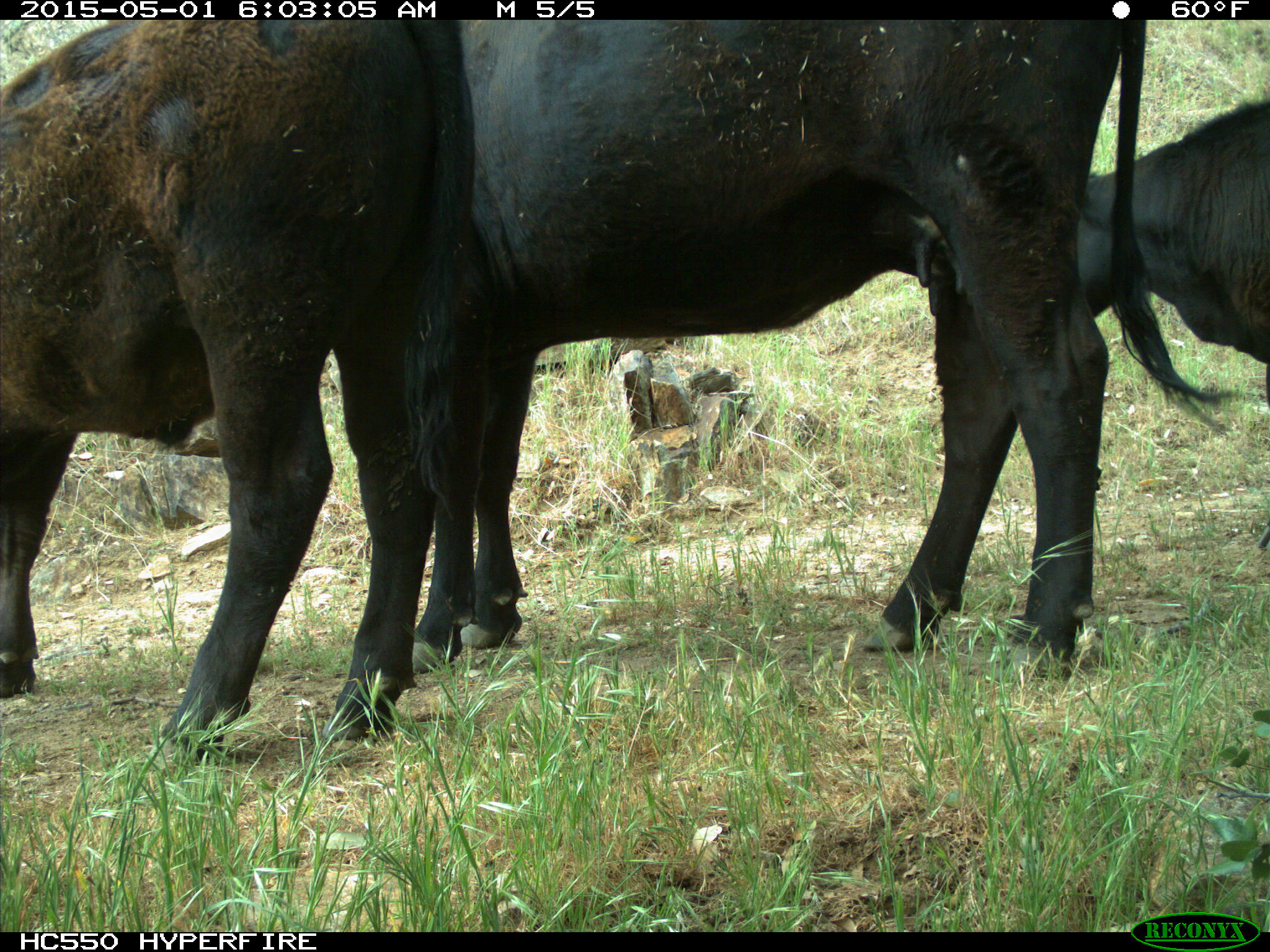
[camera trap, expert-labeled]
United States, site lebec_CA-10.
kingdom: Animalia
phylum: Chordata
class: Mammalia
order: Artiodactyla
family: Bovidae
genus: Bos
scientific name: Bos taurus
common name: domestic cow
Bos taurus (domestic cow).